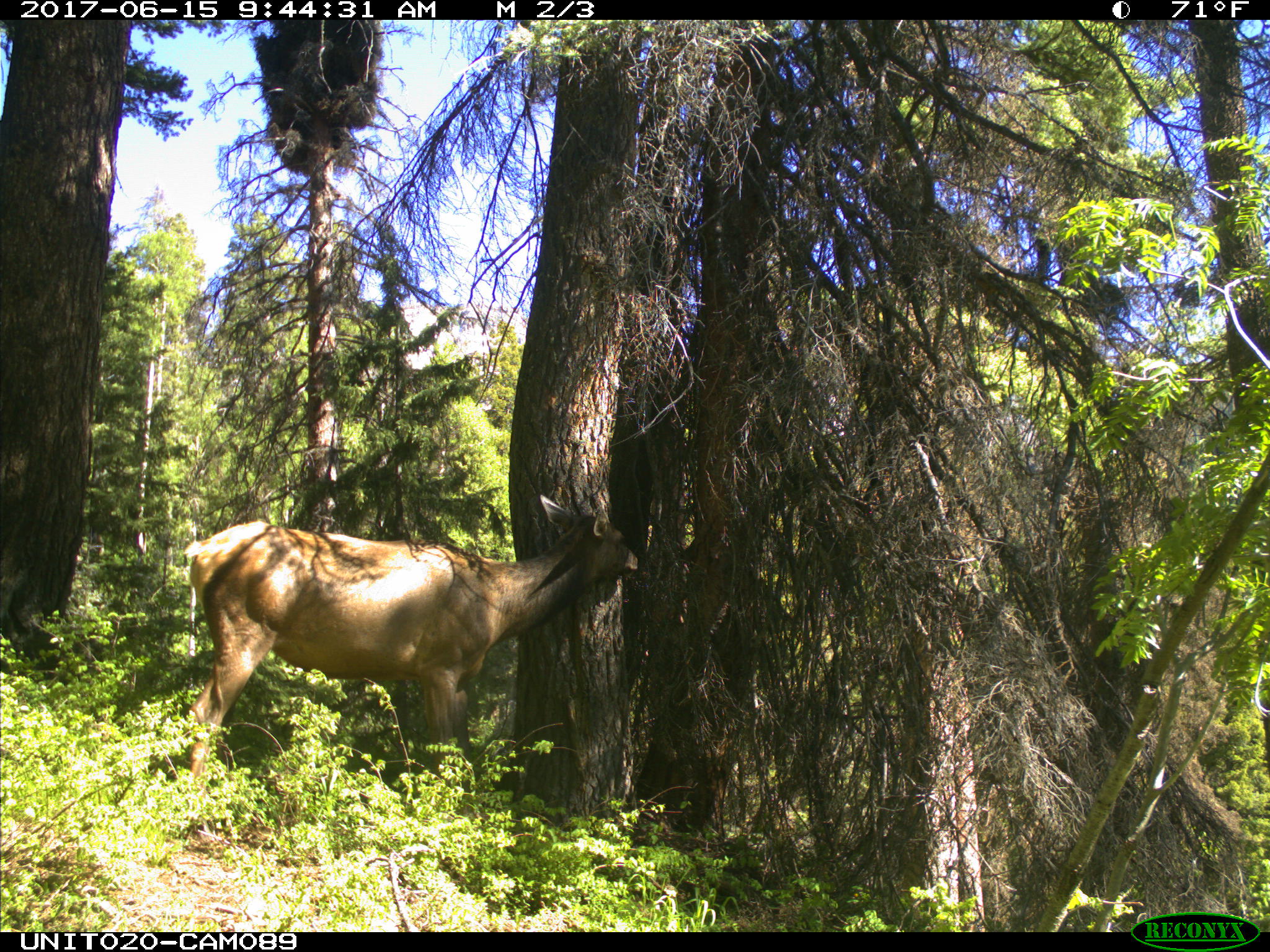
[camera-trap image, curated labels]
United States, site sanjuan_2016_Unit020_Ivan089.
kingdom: Animalia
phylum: Chordata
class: Mammalia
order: Artiodactyla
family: Cervidae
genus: Cervus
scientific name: Cervus elaphus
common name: red deer